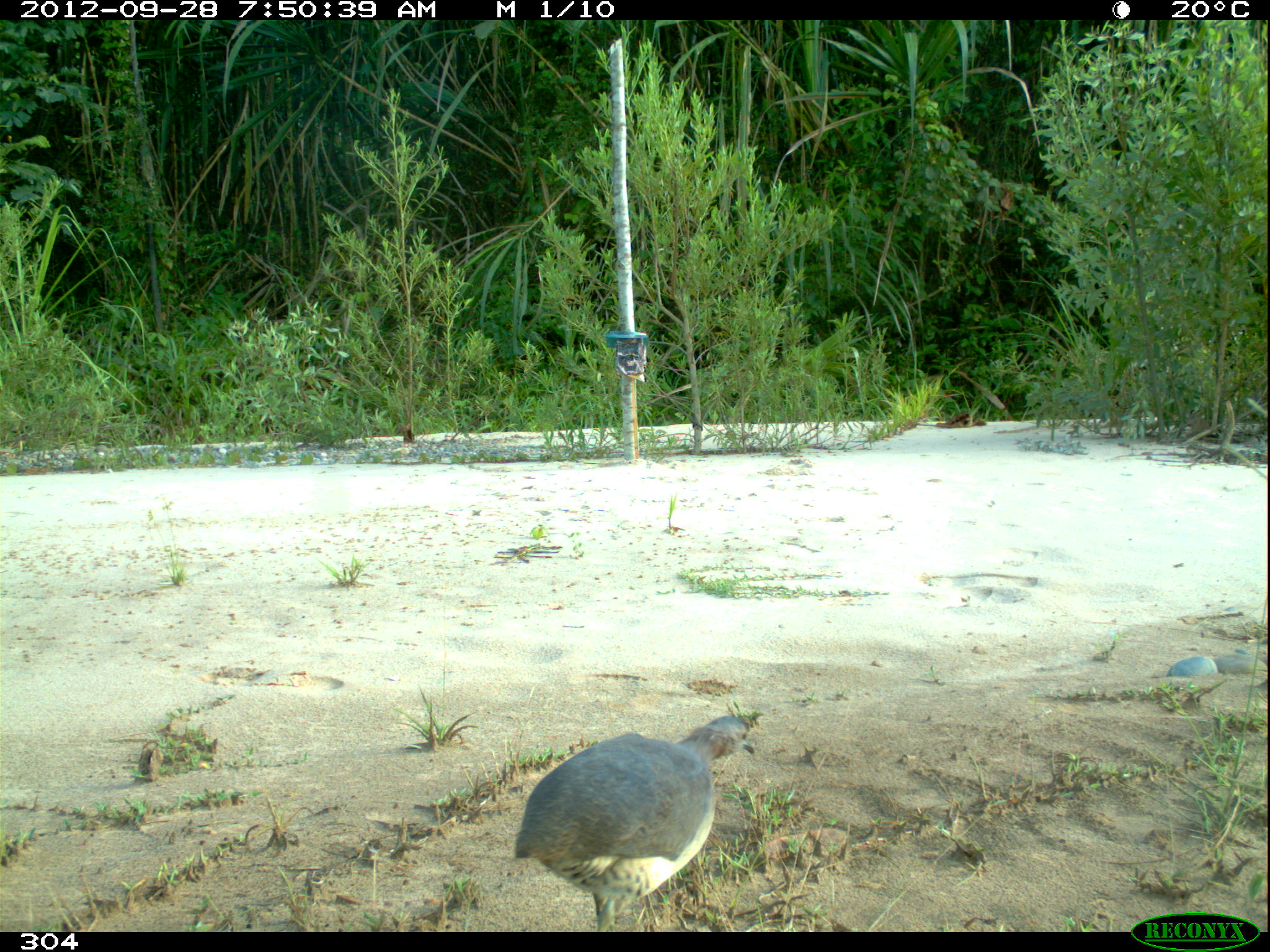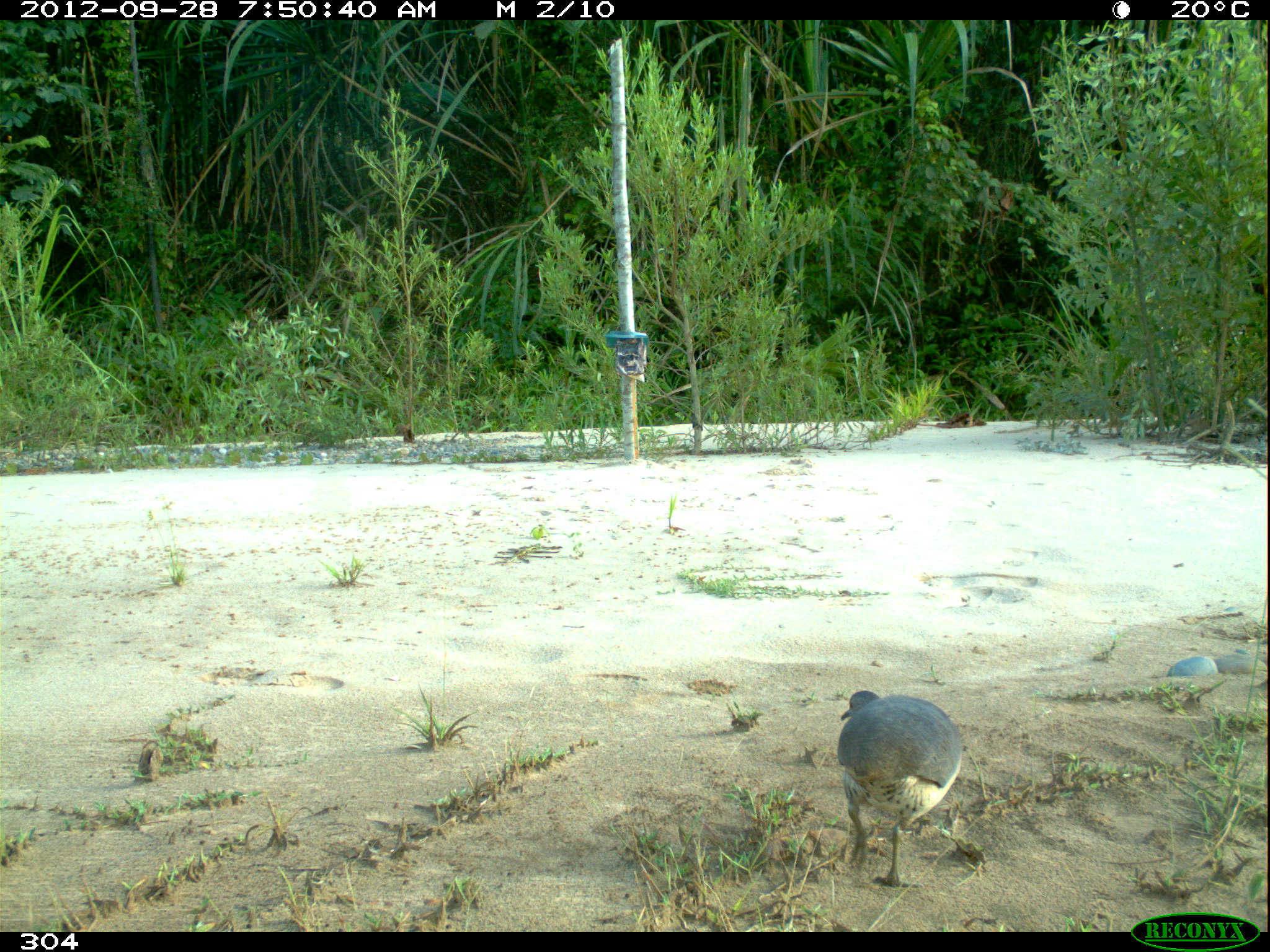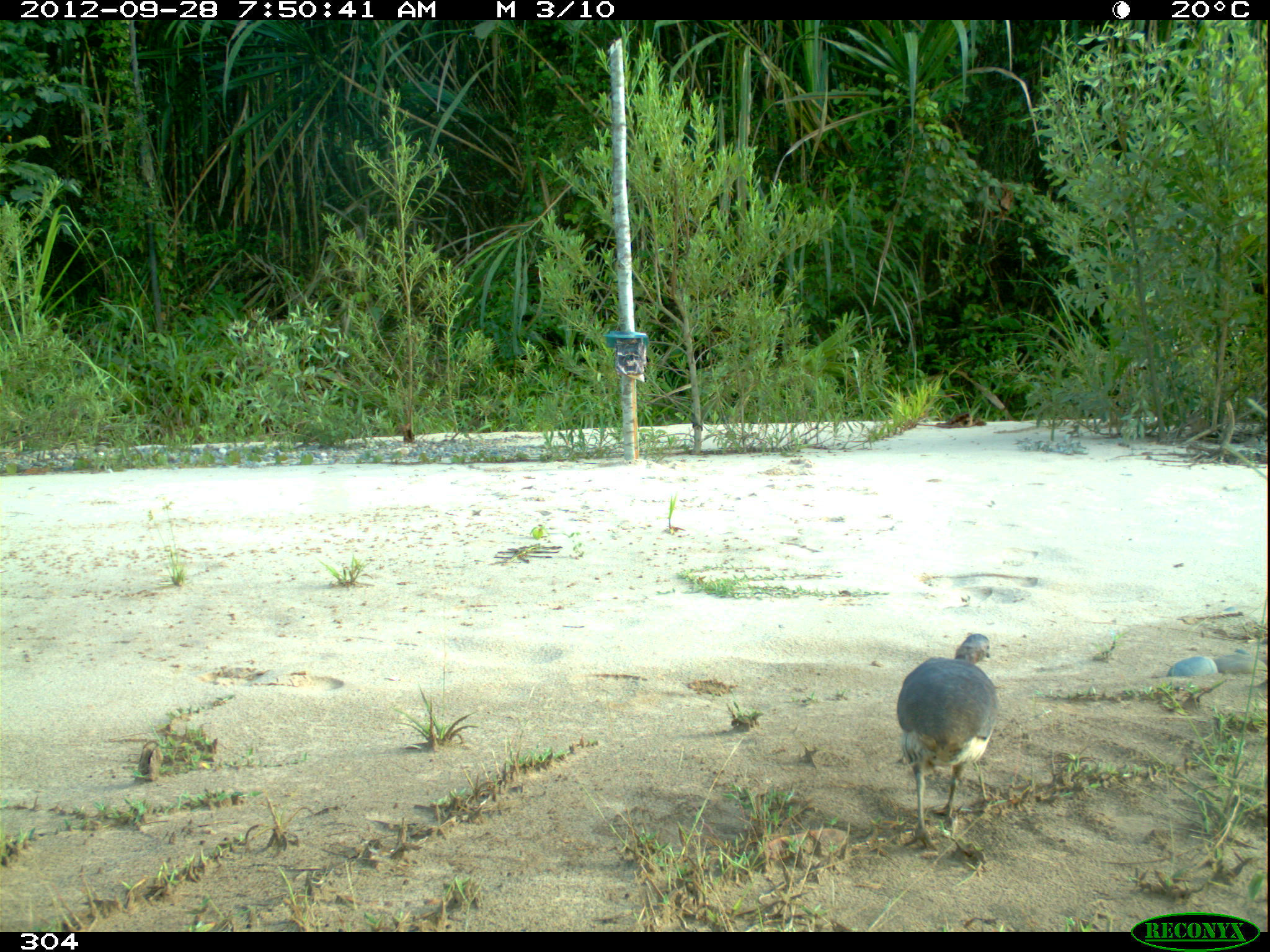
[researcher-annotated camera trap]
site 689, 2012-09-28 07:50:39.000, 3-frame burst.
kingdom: Animalia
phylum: Chordata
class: Aves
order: Galliformes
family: Phasianidae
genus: Alectoris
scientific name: Alectoris rufa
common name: red-legged partridge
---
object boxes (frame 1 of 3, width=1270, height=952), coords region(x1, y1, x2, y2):
alectoris rufa: region(510, 715, 756, 929)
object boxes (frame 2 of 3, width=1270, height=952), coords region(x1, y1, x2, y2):
alectoris rufa: region(836, 690, 964, 888)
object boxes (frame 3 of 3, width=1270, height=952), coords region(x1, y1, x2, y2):
alectoris rufa: region(895, 633, 999, 851)